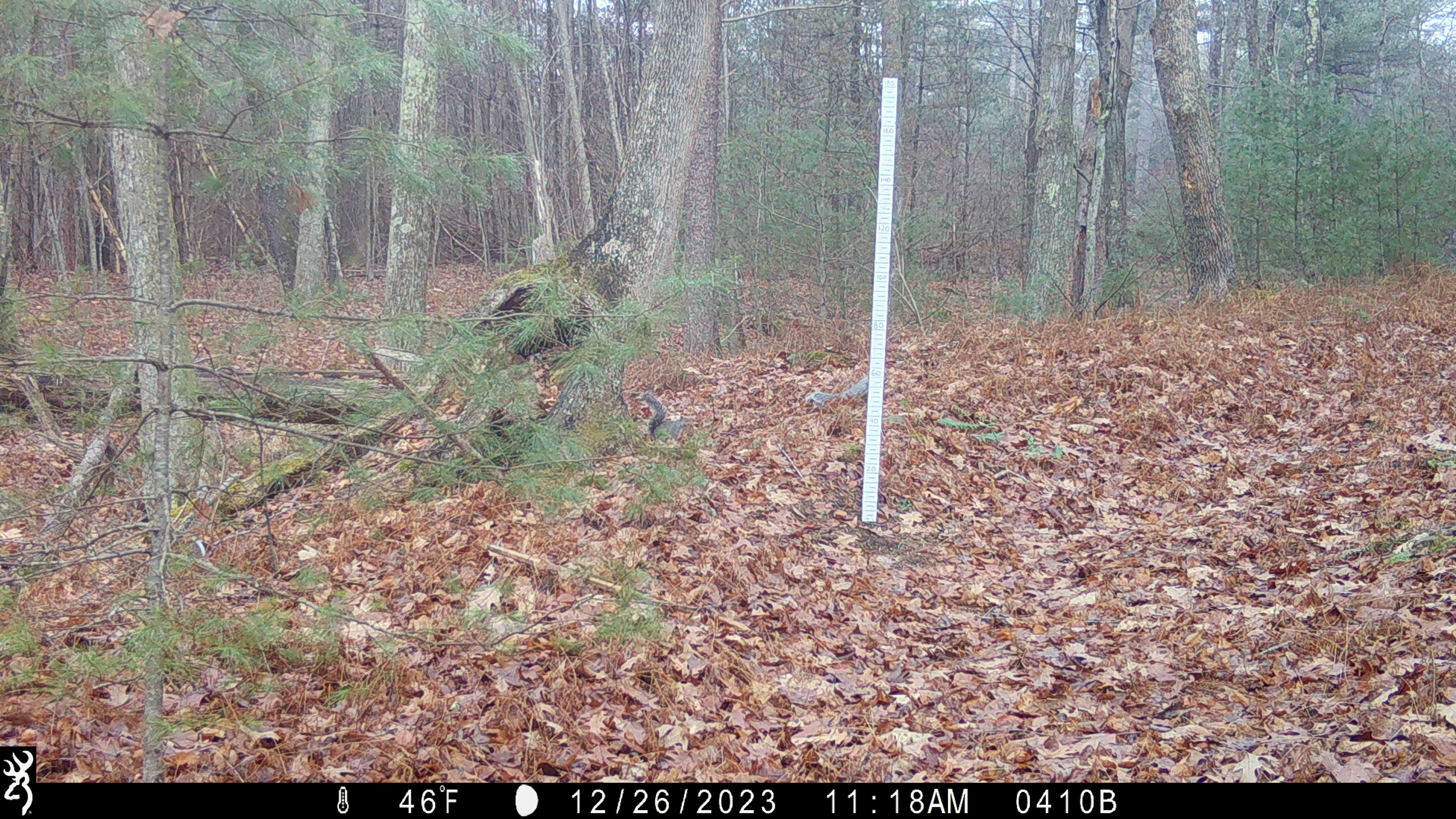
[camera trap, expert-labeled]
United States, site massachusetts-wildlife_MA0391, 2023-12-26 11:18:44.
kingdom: Animalia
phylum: Chordata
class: Mammalia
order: Rodentia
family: Sciuridae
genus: Sciurus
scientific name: Sciurus carolinensis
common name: gray squirrel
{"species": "gray squirrel (Sciurus carolinensis)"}